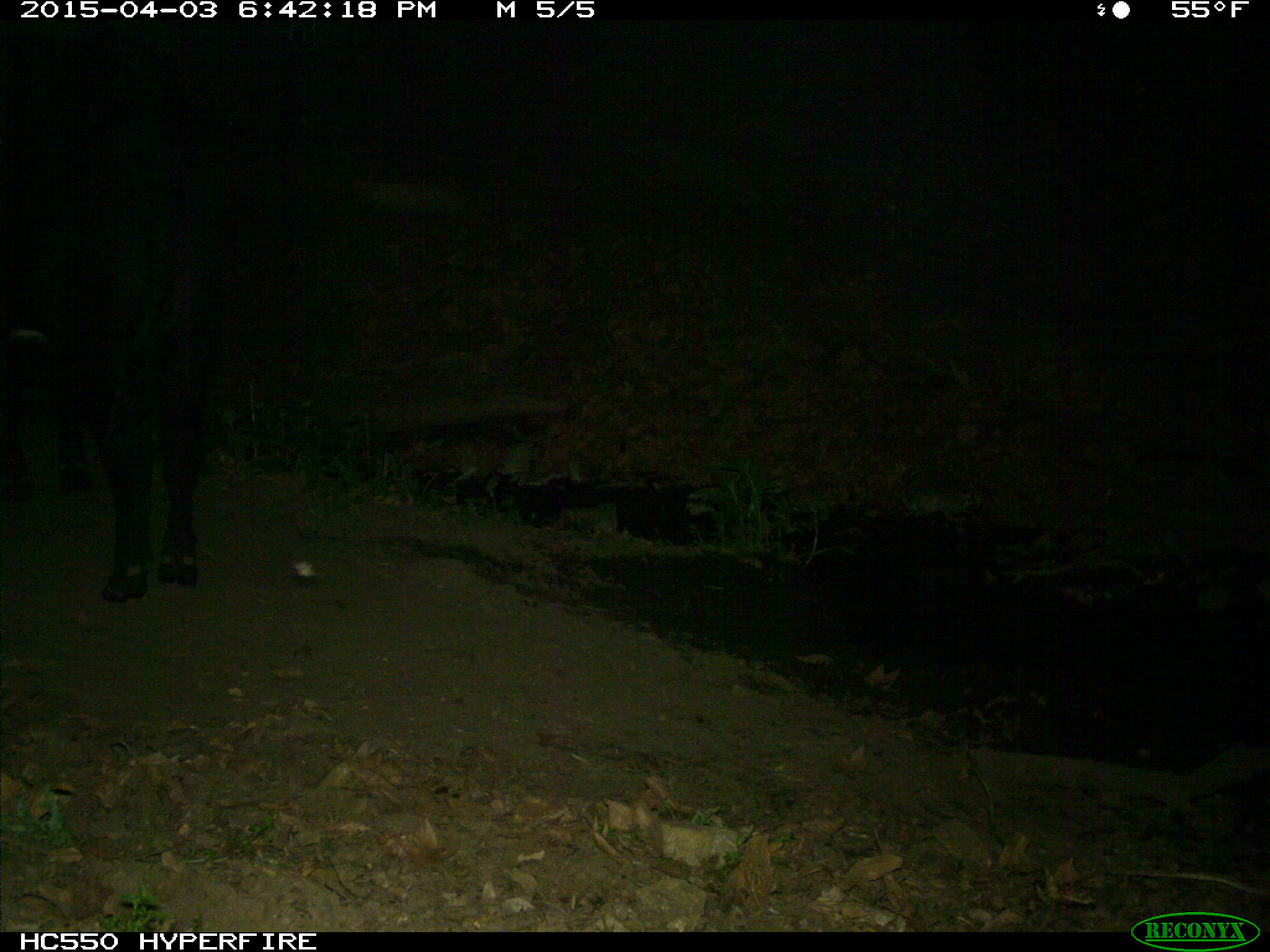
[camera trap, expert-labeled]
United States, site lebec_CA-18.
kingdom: Animalia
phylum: Chordata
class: Mammalia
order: Artiodactyla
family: Bovidae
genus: Bos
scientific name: Bos taurus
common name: domestic cow